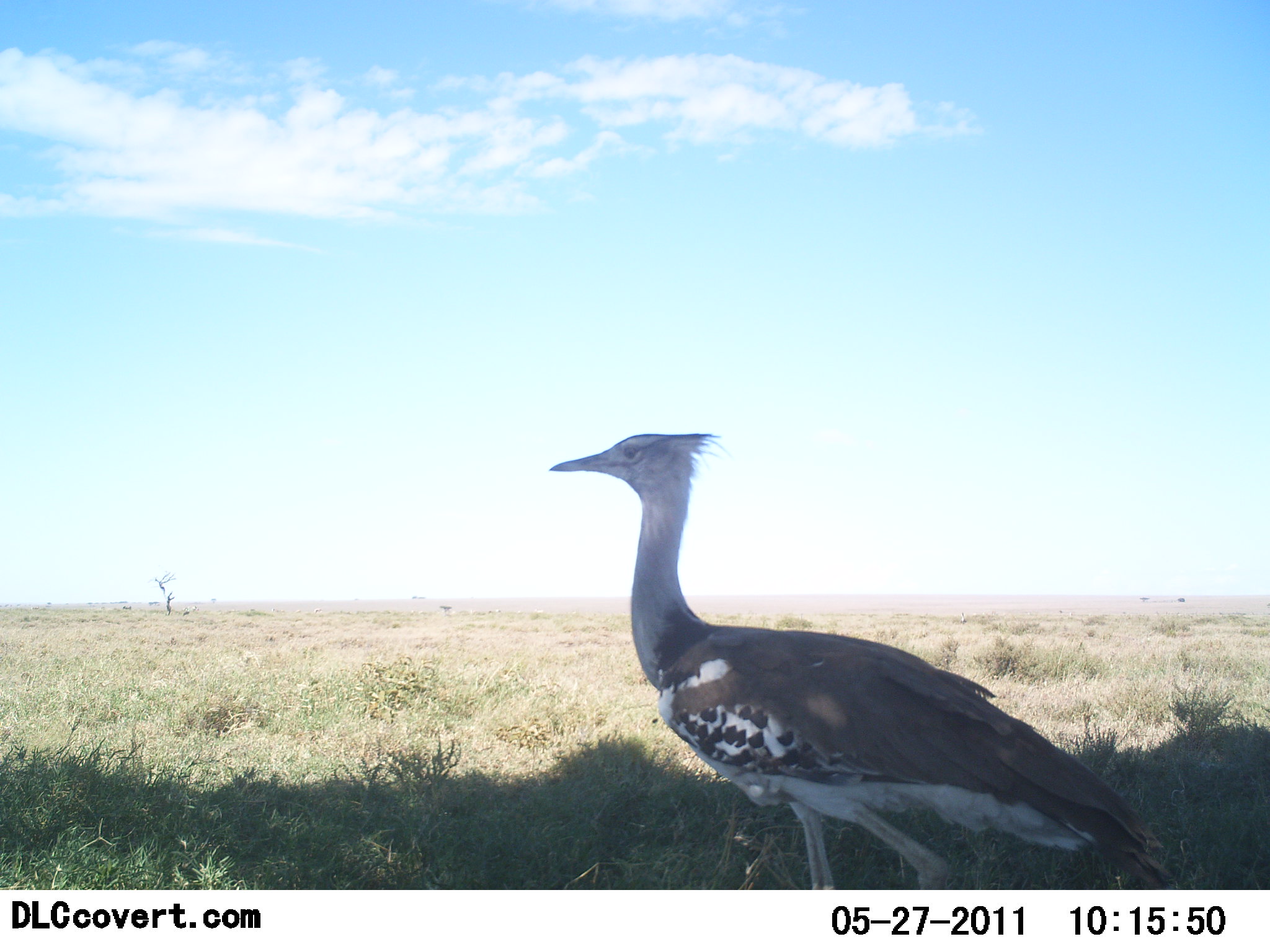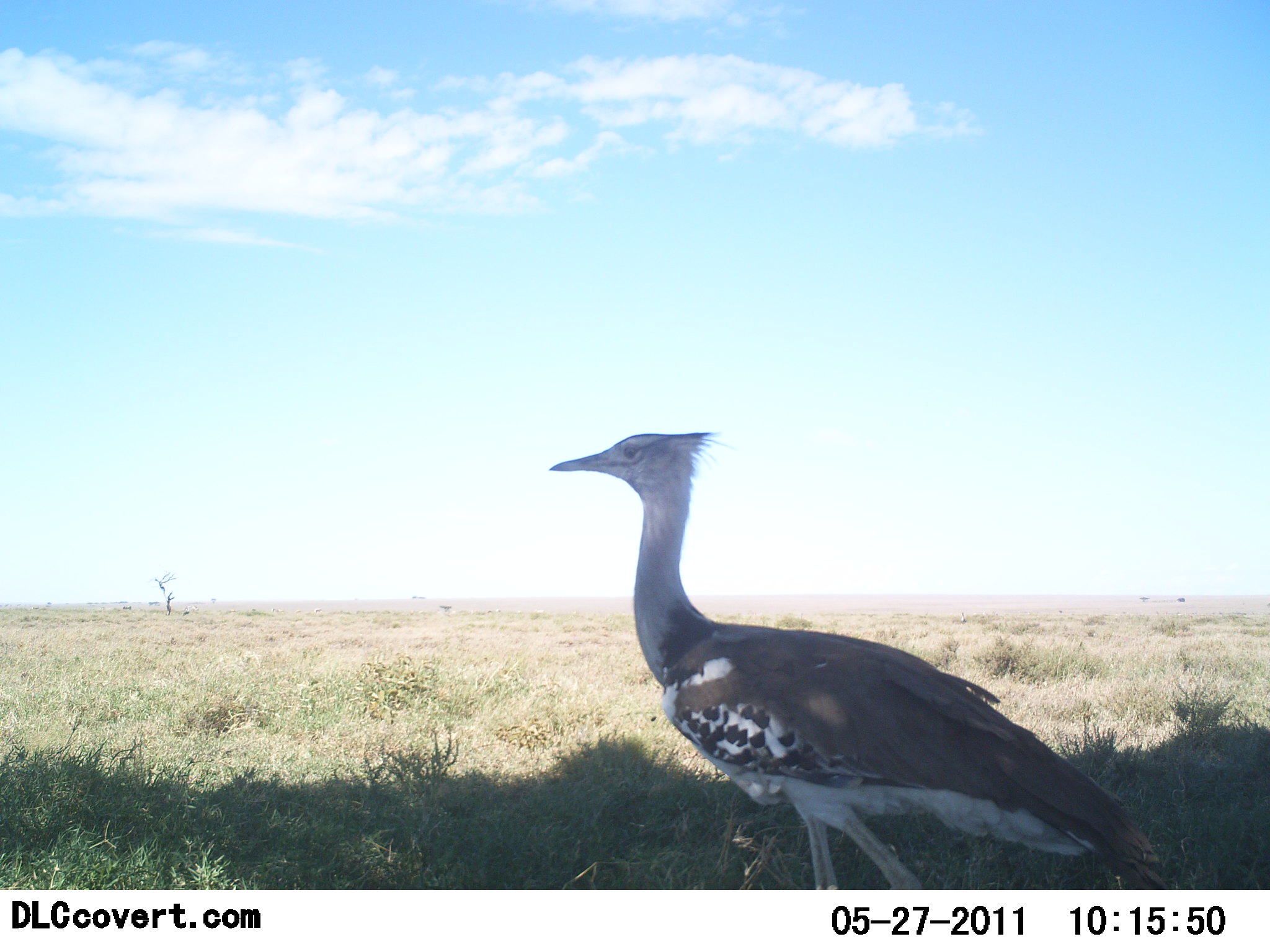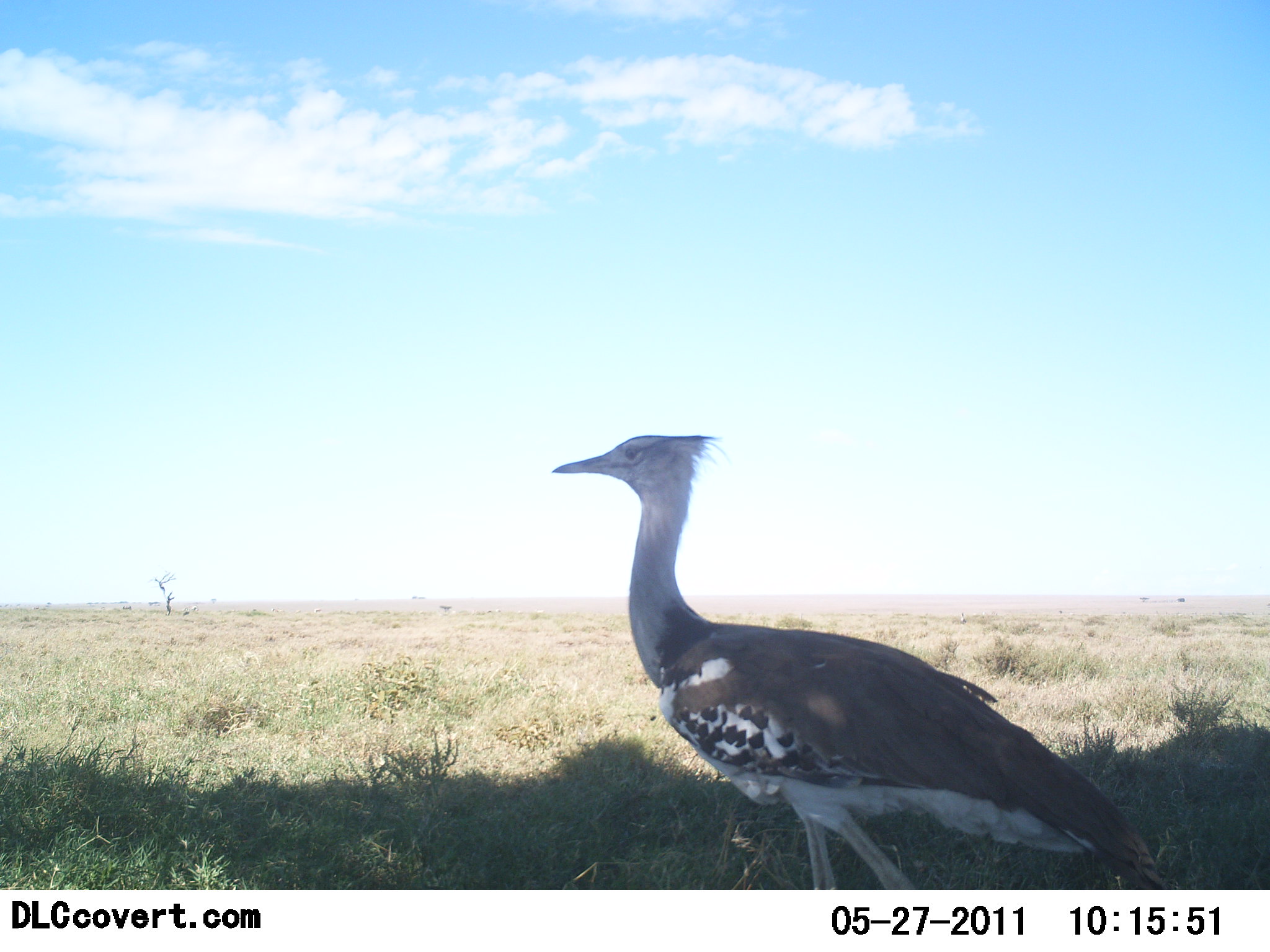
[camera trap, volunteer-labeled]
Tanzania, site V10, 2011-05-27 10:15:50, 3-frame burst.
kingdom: Animalia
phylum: Chordata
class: Aves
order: Otidiformes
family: Otididae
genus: Ardeotis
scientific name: Ardeotis kori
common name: kori bustard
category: koribustard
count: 1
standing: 75%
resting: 0%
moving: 25%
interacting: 0%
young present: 0%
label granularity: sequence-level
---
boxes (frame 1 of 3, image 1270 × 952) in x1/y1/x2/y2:
animal: 547/432/1177/890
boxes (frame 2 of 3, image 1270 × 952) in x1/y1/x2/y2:
animal: 547/433/1177/890; 960/612/967/625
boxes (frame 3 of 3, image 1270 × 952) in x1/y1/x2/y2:
animal: 549/435/1171/890; 960/612/967/625